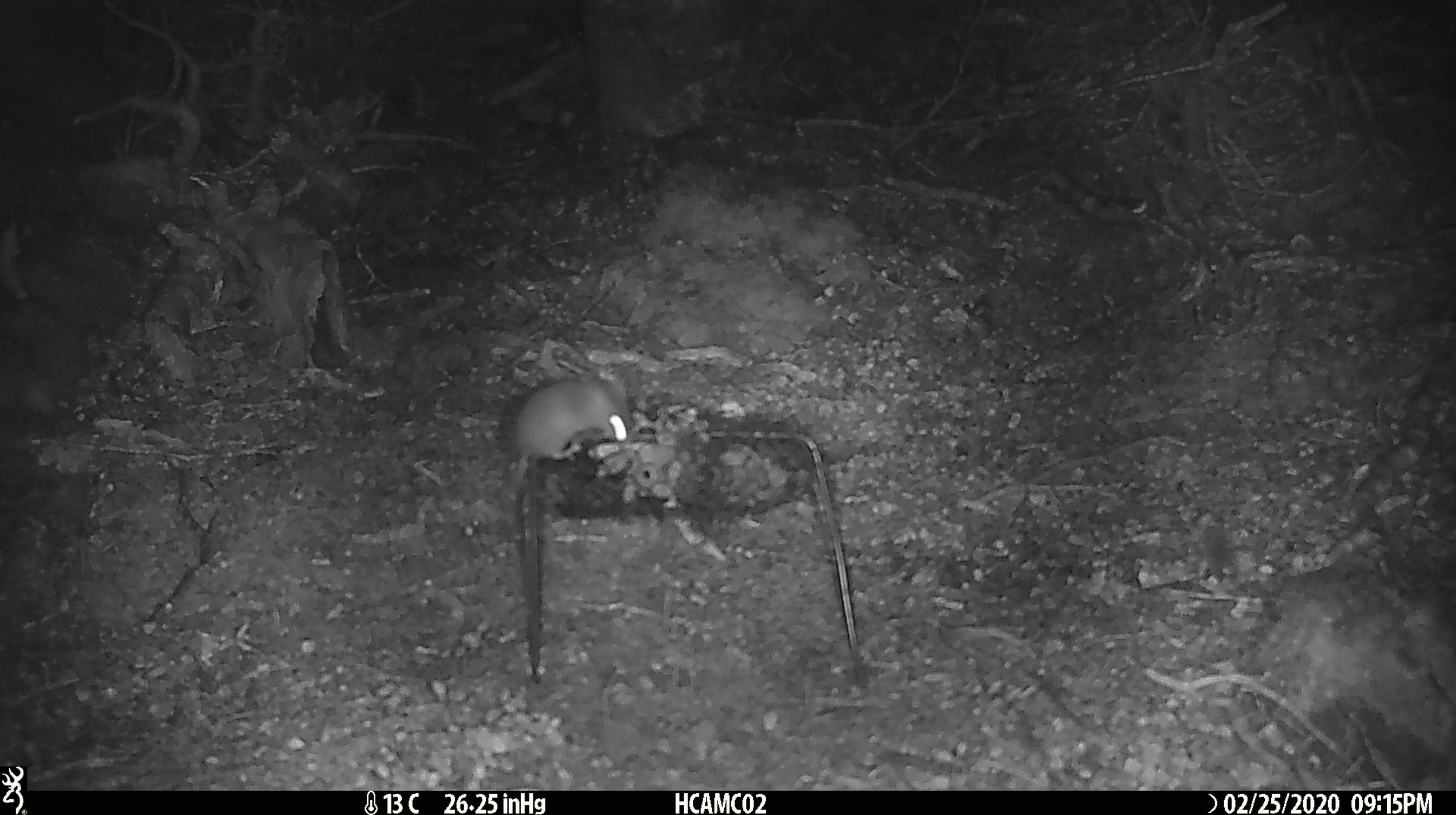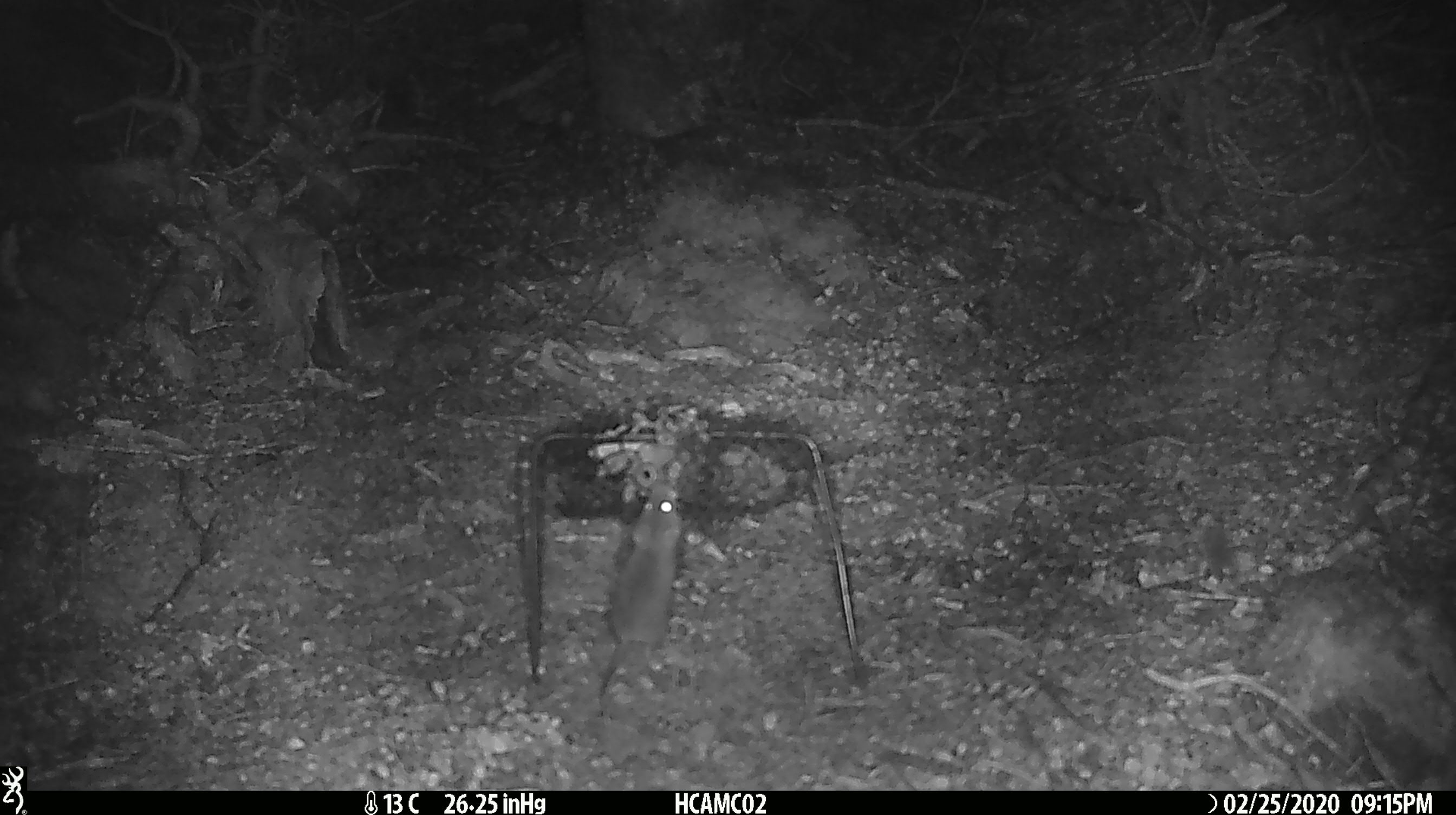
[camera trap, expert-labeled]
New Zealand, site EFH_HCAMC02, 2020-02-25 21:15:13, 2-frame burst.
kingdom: Animalia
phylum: Chordata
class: Mammalia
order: Rodentia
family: Muridae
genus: Mus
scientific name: Mus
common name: mouse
Mouse (Mus).